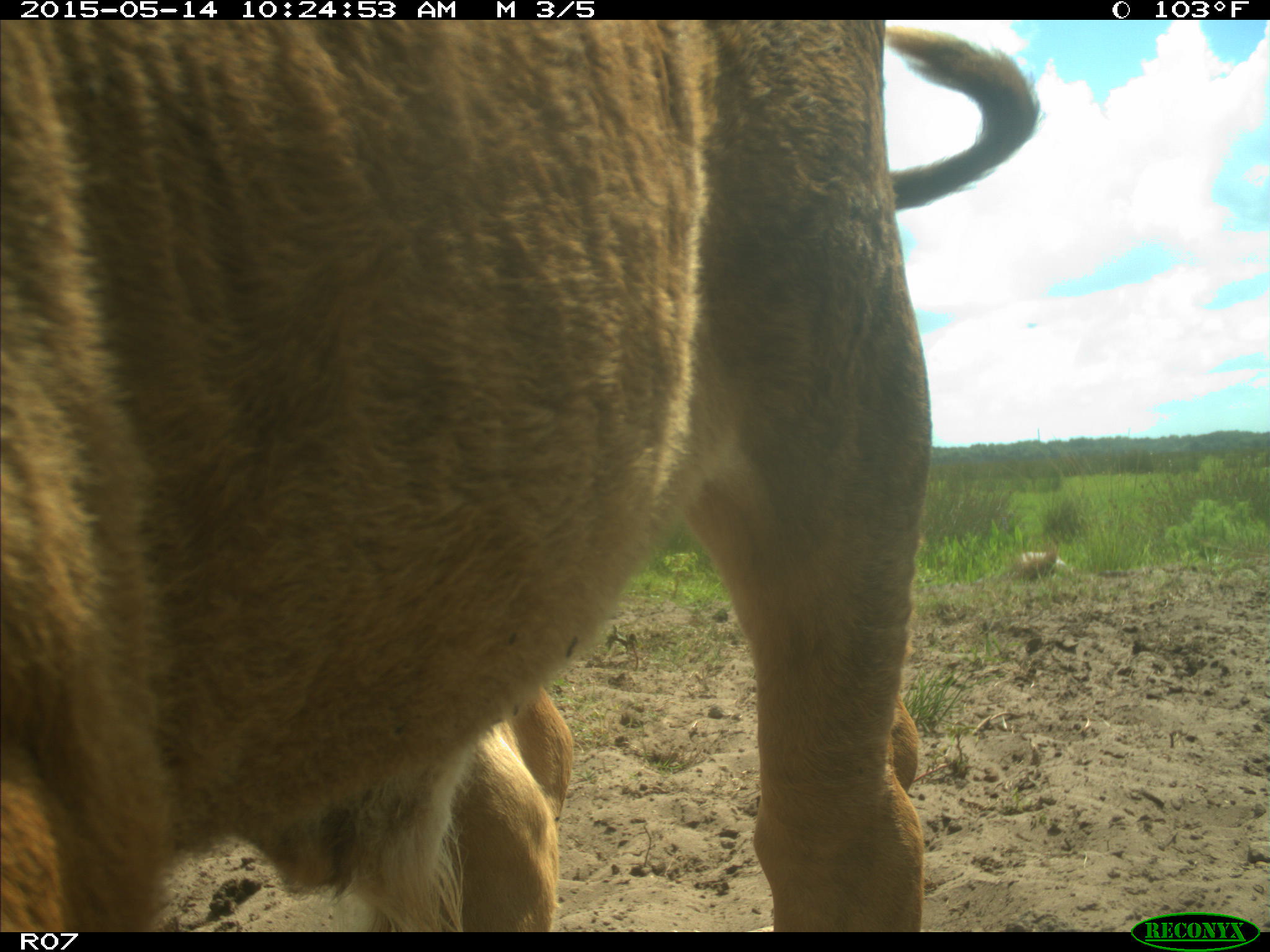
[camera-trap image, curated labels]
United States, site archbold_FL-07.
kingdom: Animalia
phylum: Chordata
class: Mammalia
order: Artiodactyla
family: Bovidae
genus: Bos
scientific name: Bos taurus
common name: domestic cow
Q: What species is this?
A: Bos taurus (domestic cow).